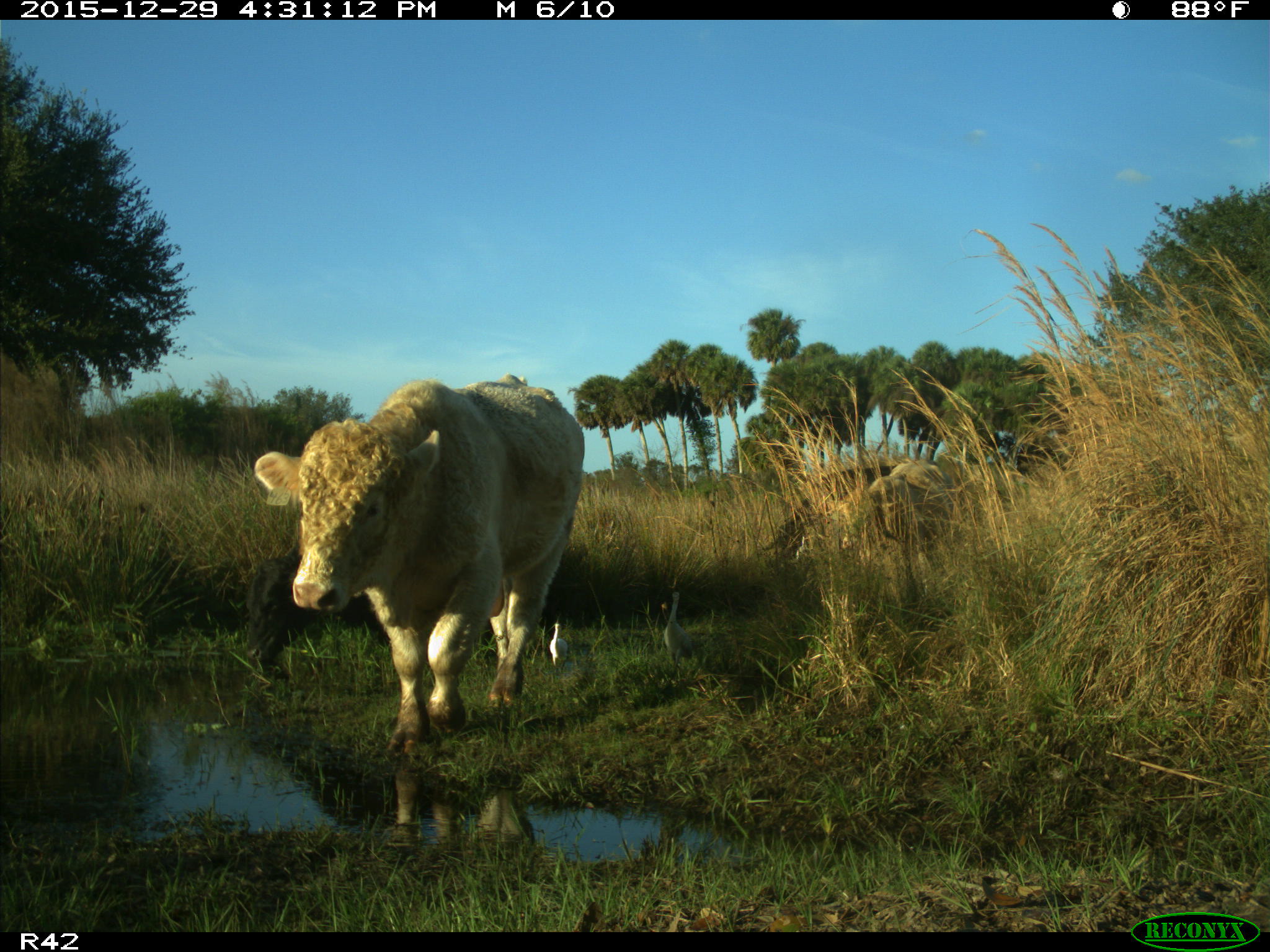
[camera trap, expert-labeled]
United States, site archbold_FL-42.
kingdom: Animalia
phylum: Chordata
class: Mammalia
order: Artiodactyla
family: Bovidae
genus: Bos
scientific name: Bos taurus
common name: domestic cow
Bos taurus (domestic cow).